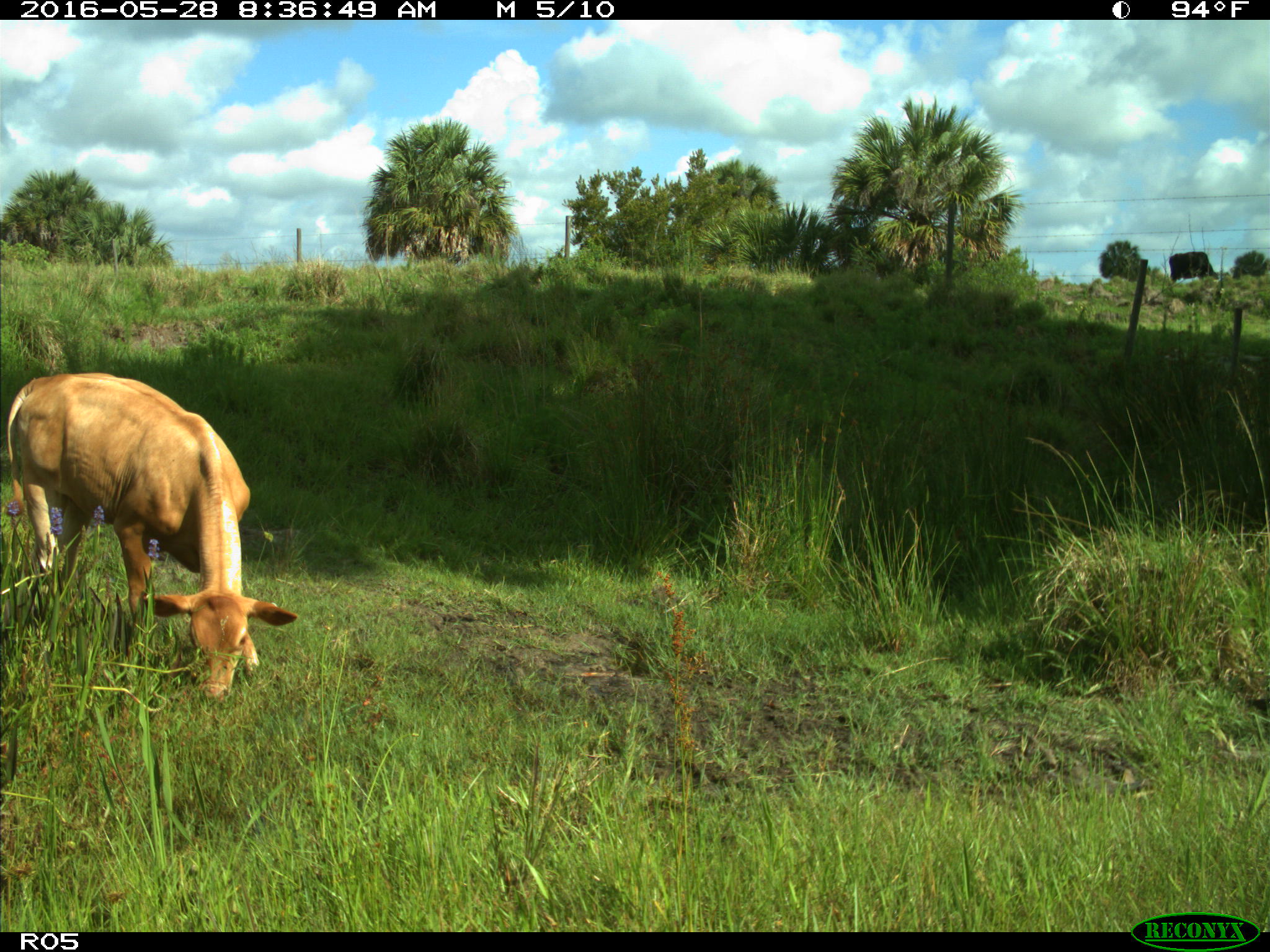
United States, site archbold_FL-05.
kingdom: Animalia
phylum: Chordata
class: Mammalia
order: Artiodactyla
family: Bovidae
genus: Bos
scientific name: Bos taurus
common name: domestic cow